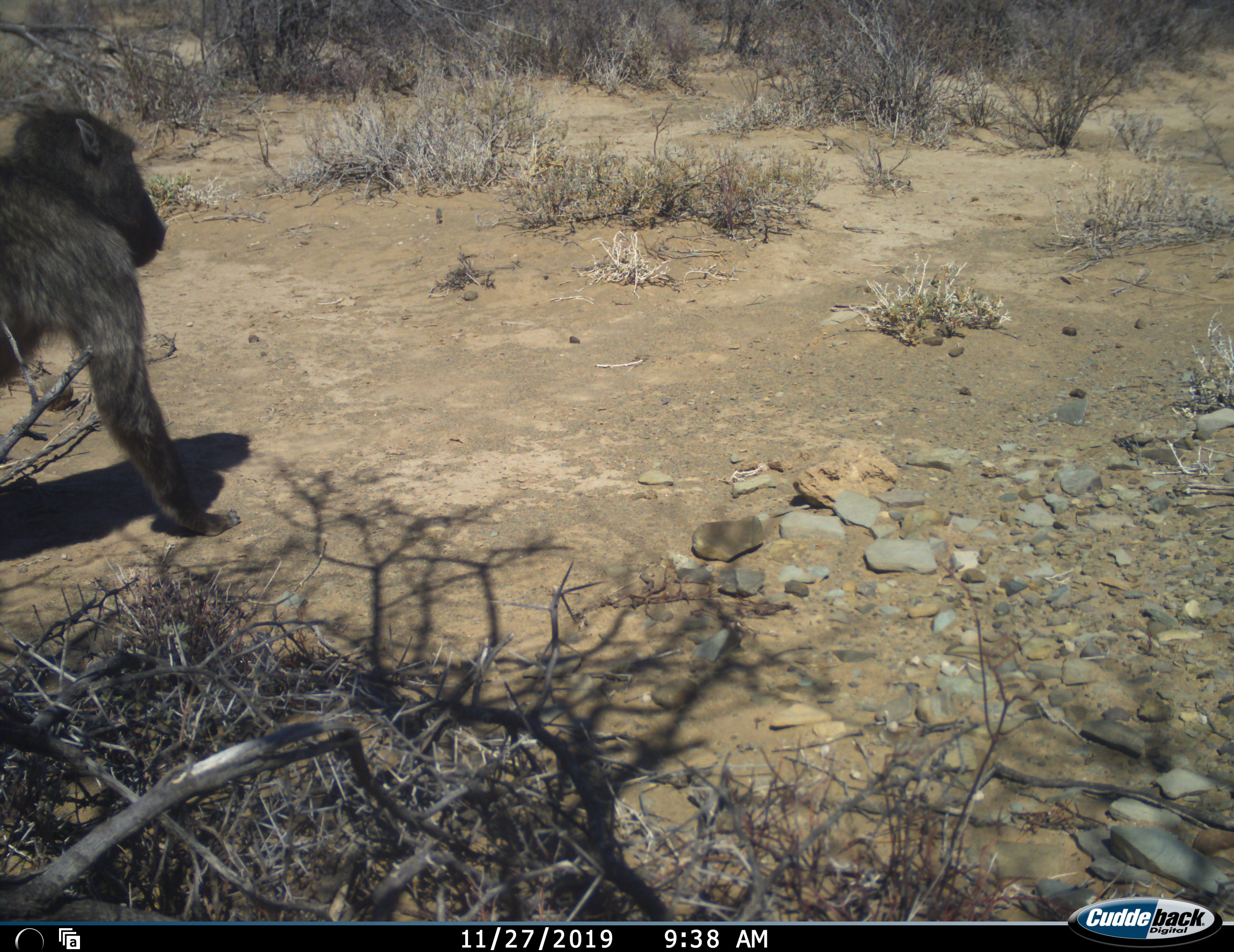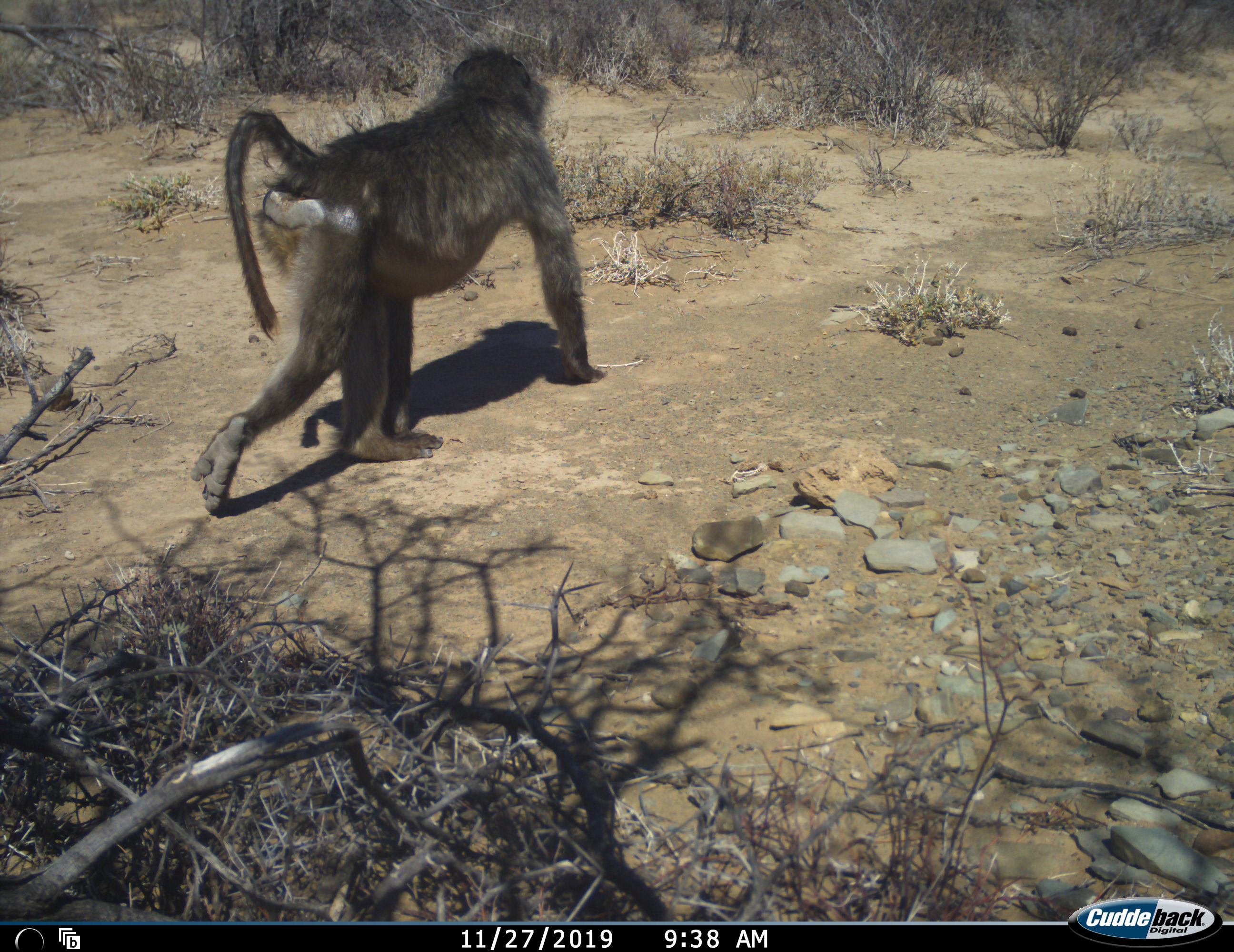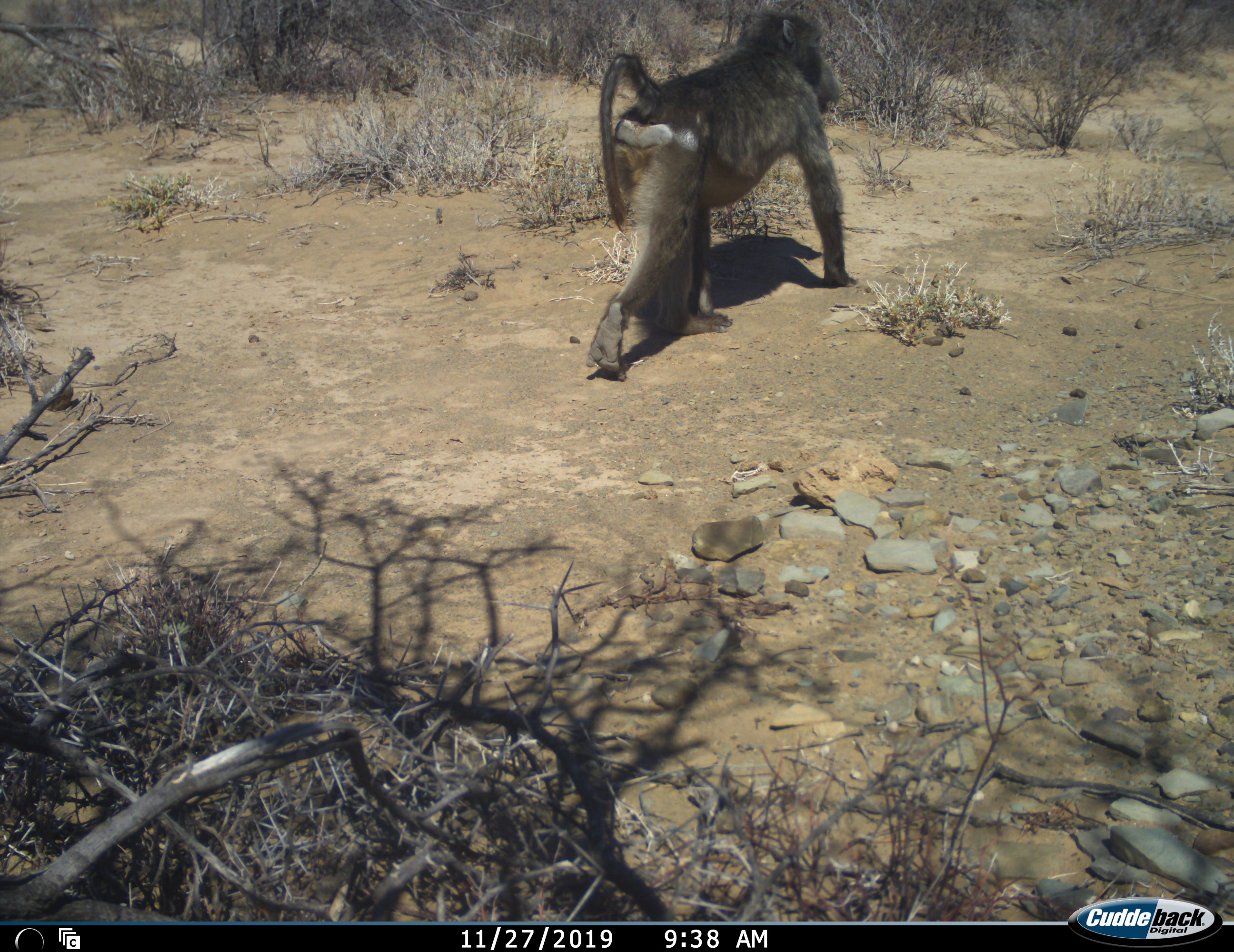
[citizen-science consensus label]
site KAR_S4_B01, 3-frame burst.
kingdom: Animalia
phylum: Chordata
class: Mammalia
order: Primates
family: Cercopithecidae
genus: Papio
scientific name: Papio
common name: baboon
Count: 1.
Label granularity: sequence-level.